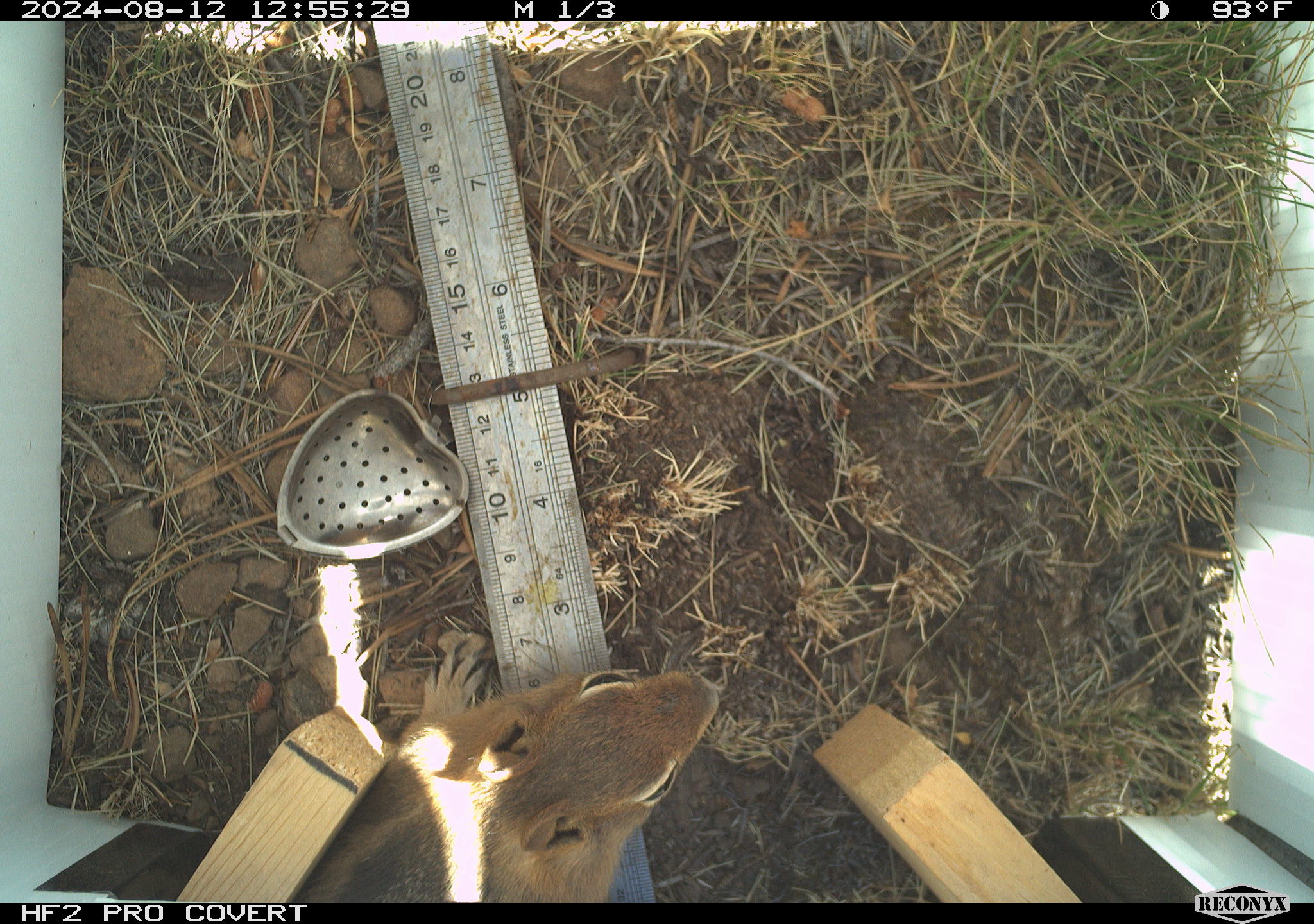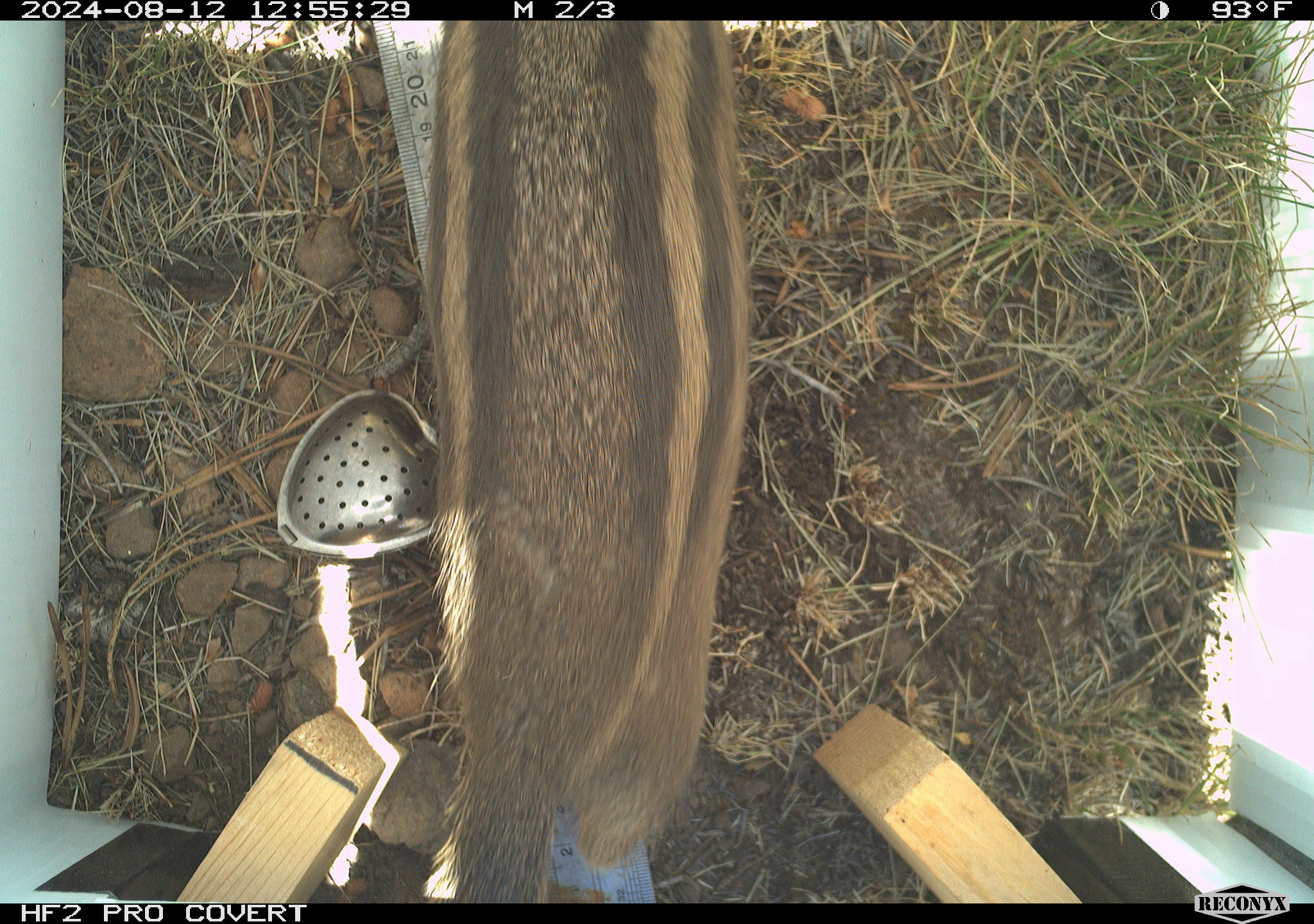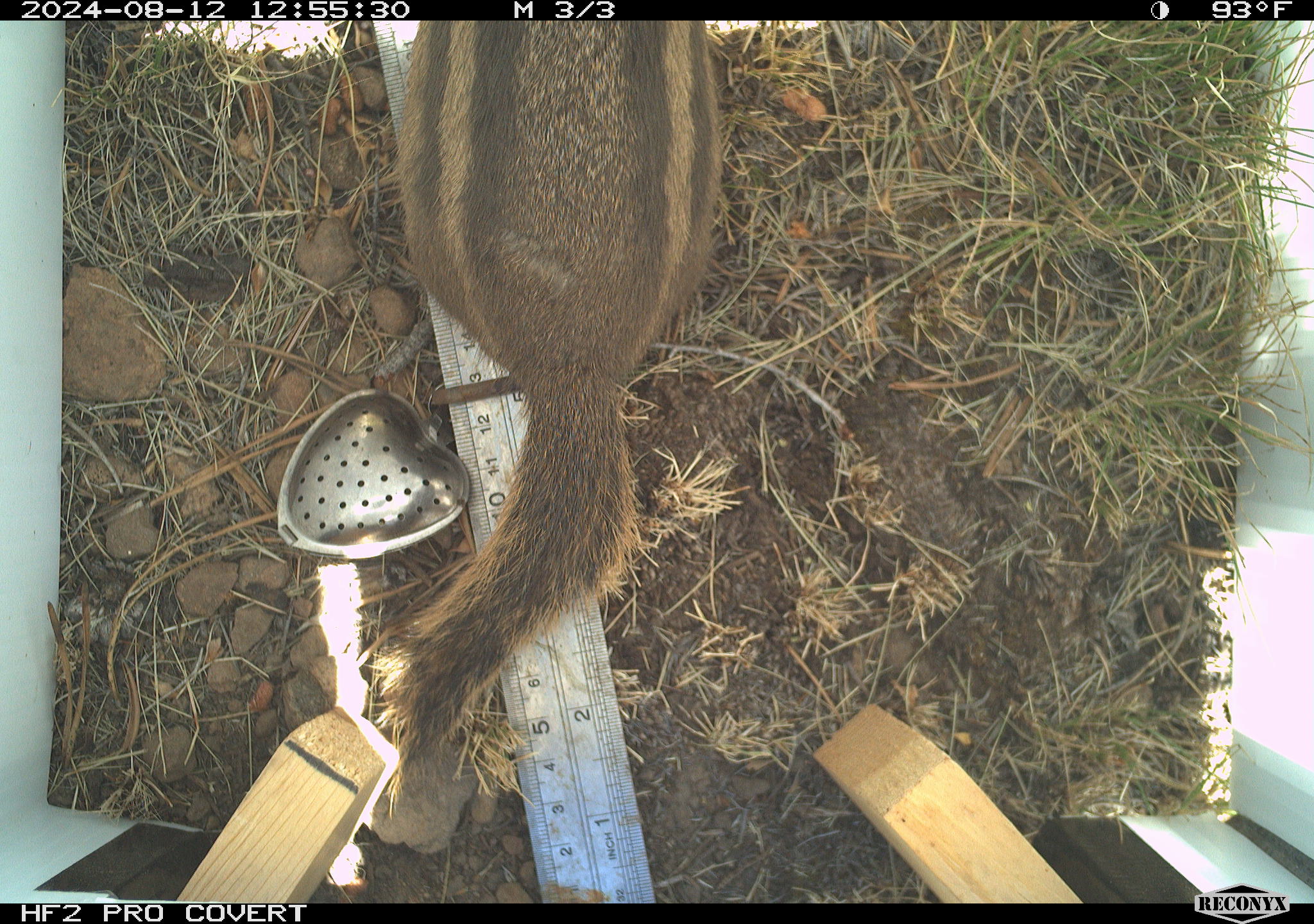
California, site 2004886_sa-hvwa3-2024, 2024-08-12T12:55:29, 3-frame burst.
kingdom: Animalia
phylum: Chordata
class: Mammalia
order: Rodentia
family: Sciuridae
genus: Callospermophilus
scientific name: Callospermophilus lateralis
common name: golden mantled ground squirrel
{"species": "golden mantled ground squirrel (Callospermophilus lateralis)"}